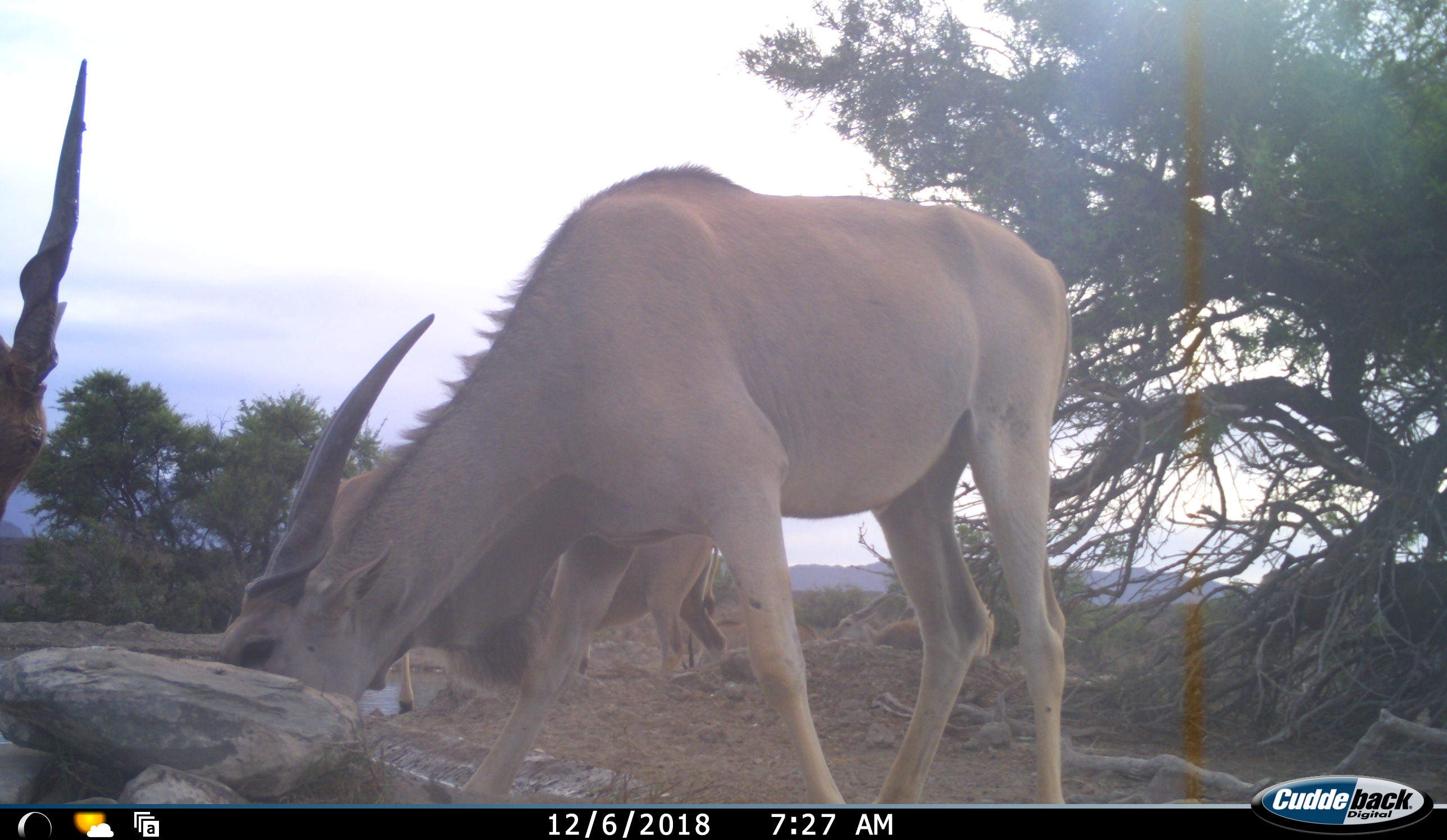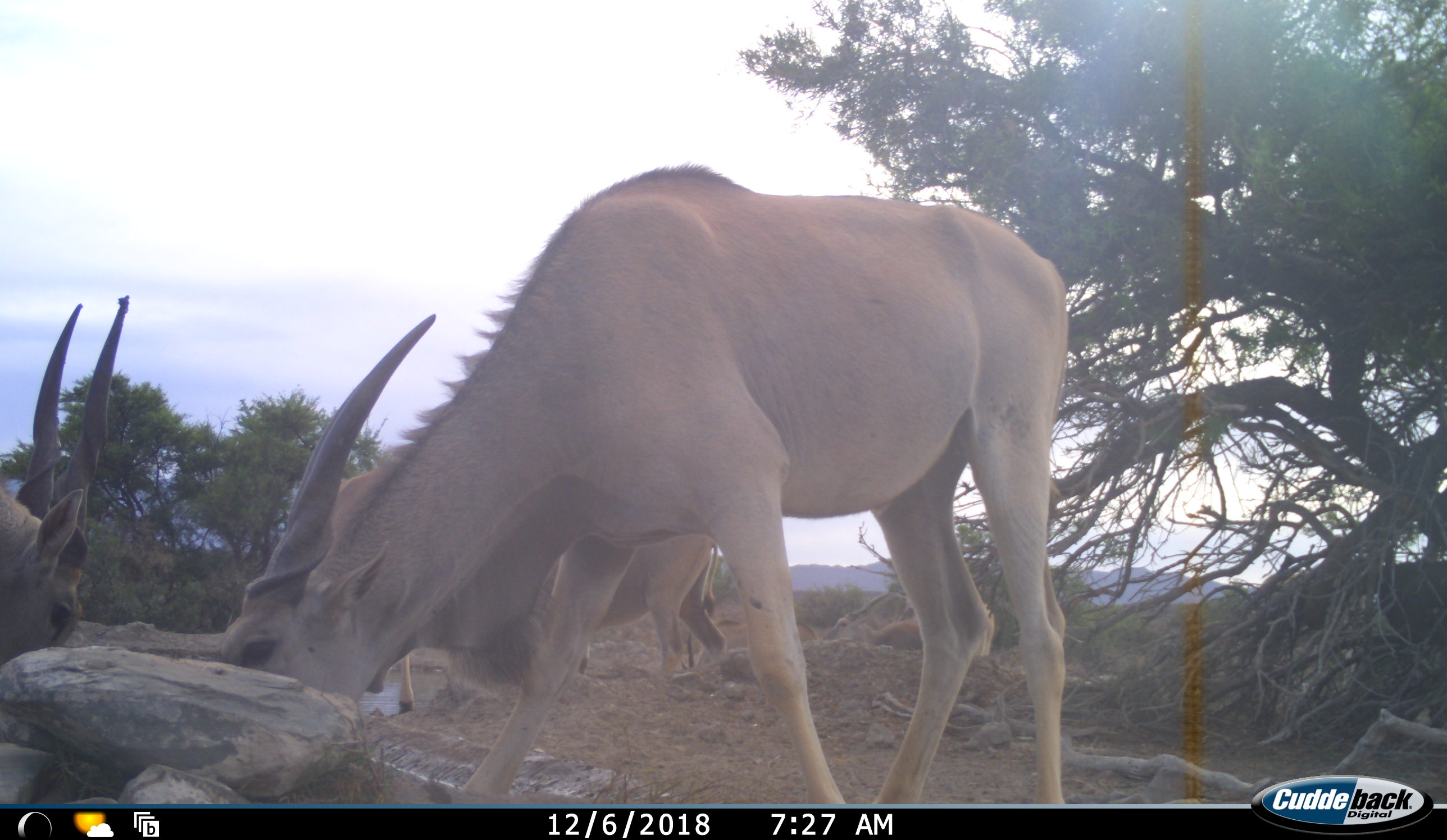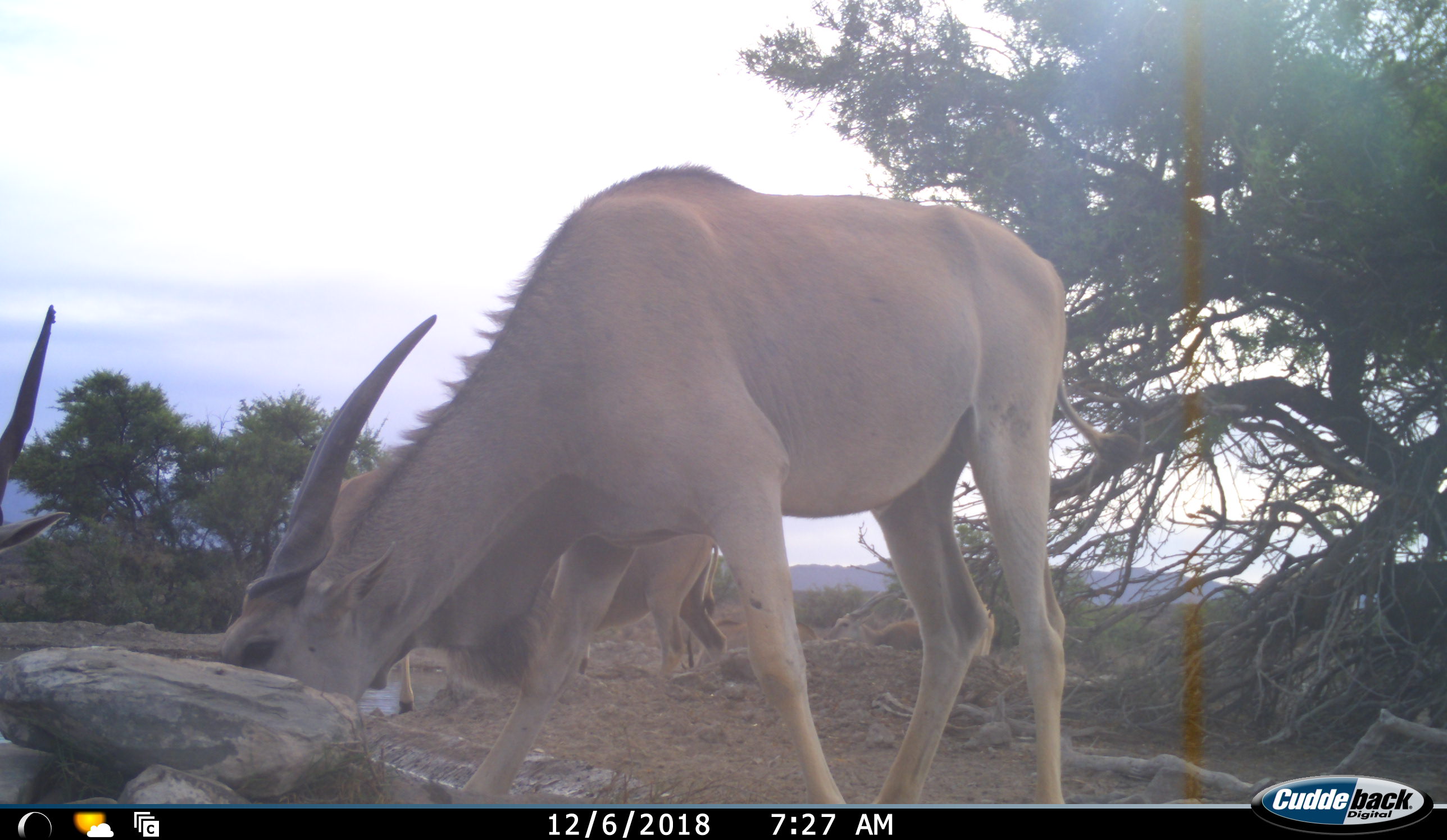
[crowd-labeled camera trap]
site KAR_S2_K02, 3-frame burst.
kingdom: Animalia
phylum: Chordata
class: Mammalia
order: Artiodactyla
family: Bovidae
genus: Tragelaphus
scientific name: Tragelaphus oryx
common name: eland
Eland (Tragelaphus oryx), count 4. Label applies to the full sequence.